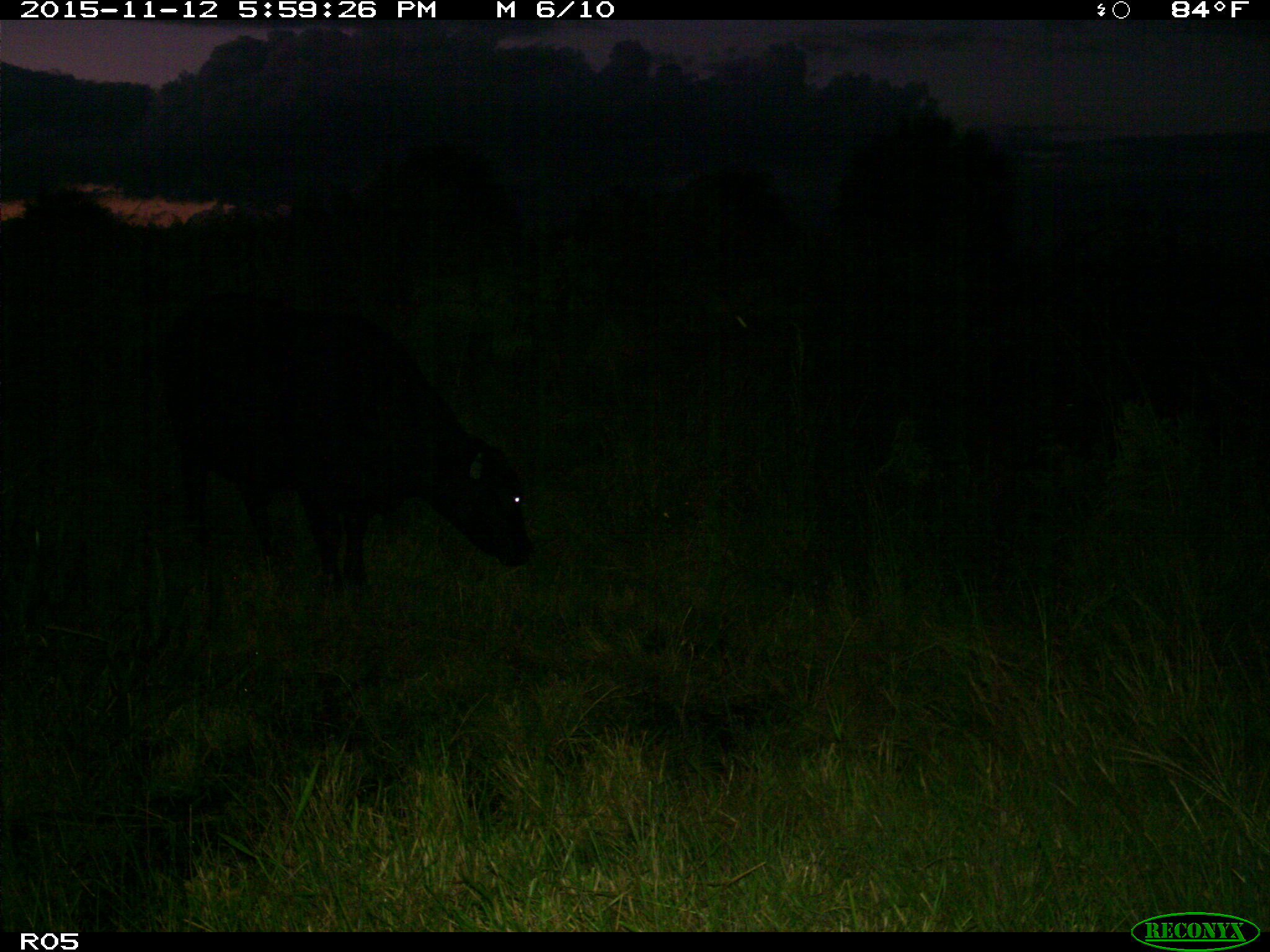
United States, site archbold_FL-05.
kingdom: Animalia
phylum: Chordata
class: Mammalia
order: Artiodactyla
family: Bovidae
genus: Bos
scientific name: Bos taurus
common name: domestic cow